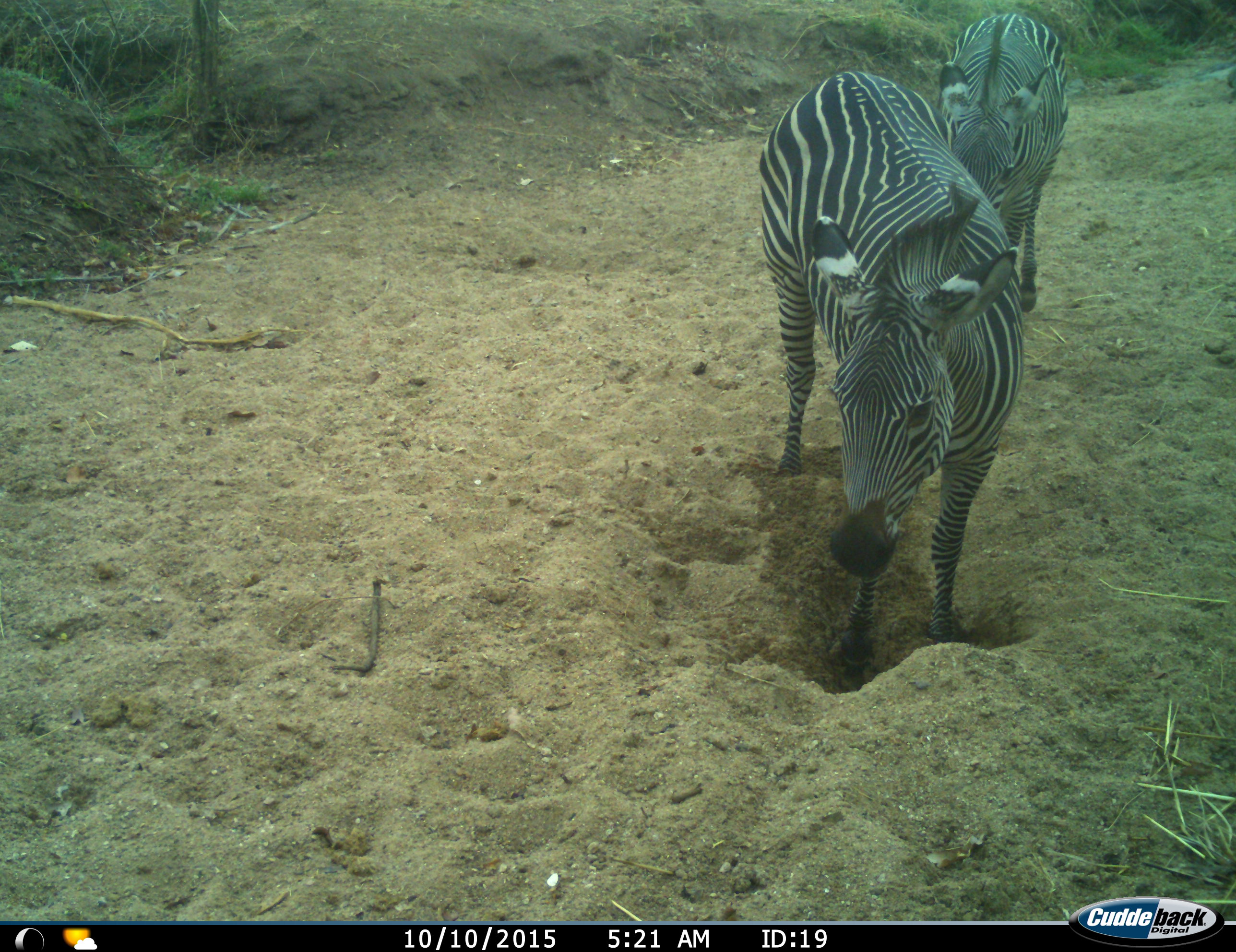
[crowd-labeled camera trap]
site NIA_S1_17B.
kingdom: Animalia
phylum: Chordata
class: Mammalia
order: Perissodactyla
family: Equidae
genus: Equus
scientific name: Equus quagga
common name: plains zebra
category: zebraplains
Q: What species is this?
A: Zebraplains (plains zebra) (Equus quagga).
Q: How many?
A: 2.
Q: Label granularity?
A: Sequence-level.